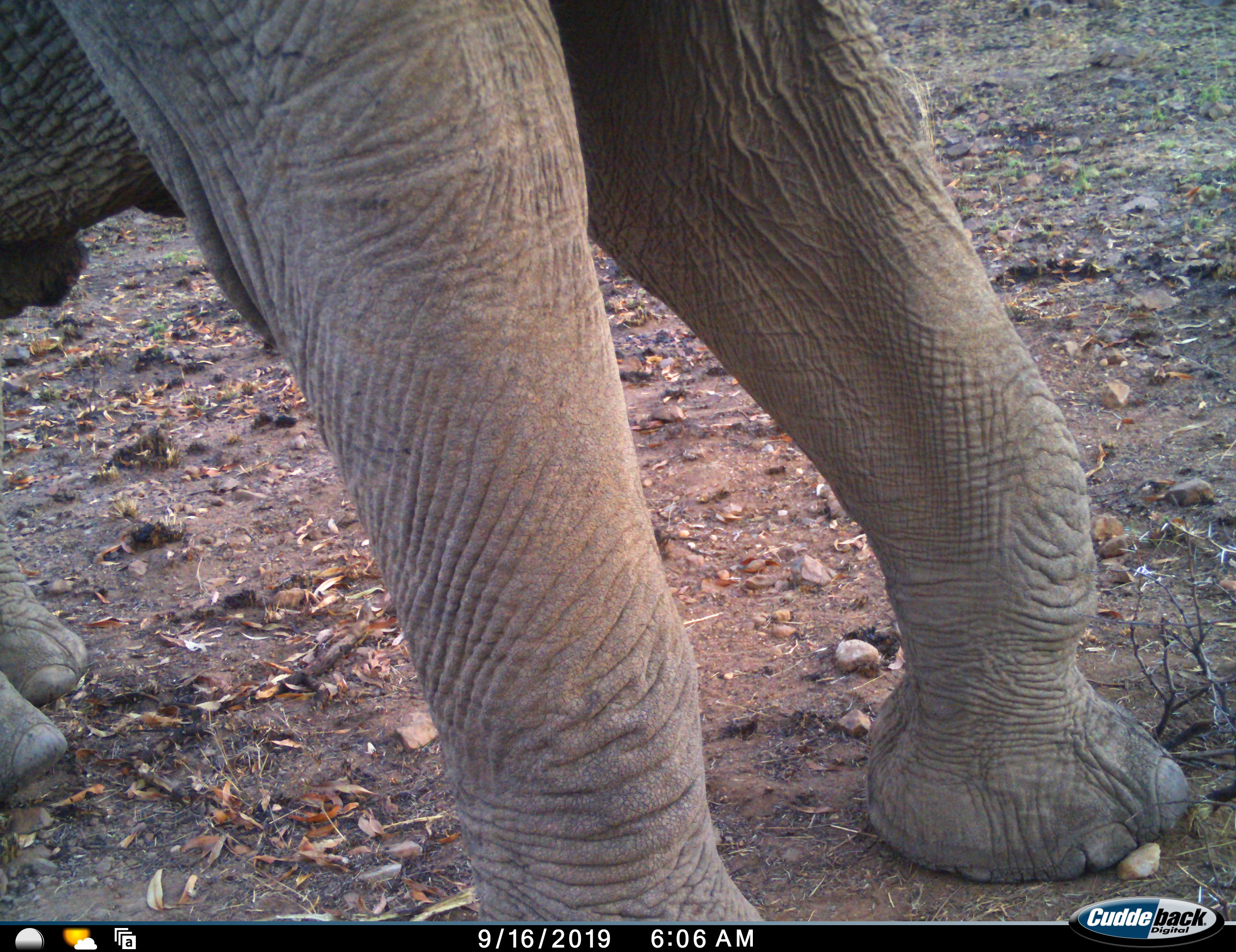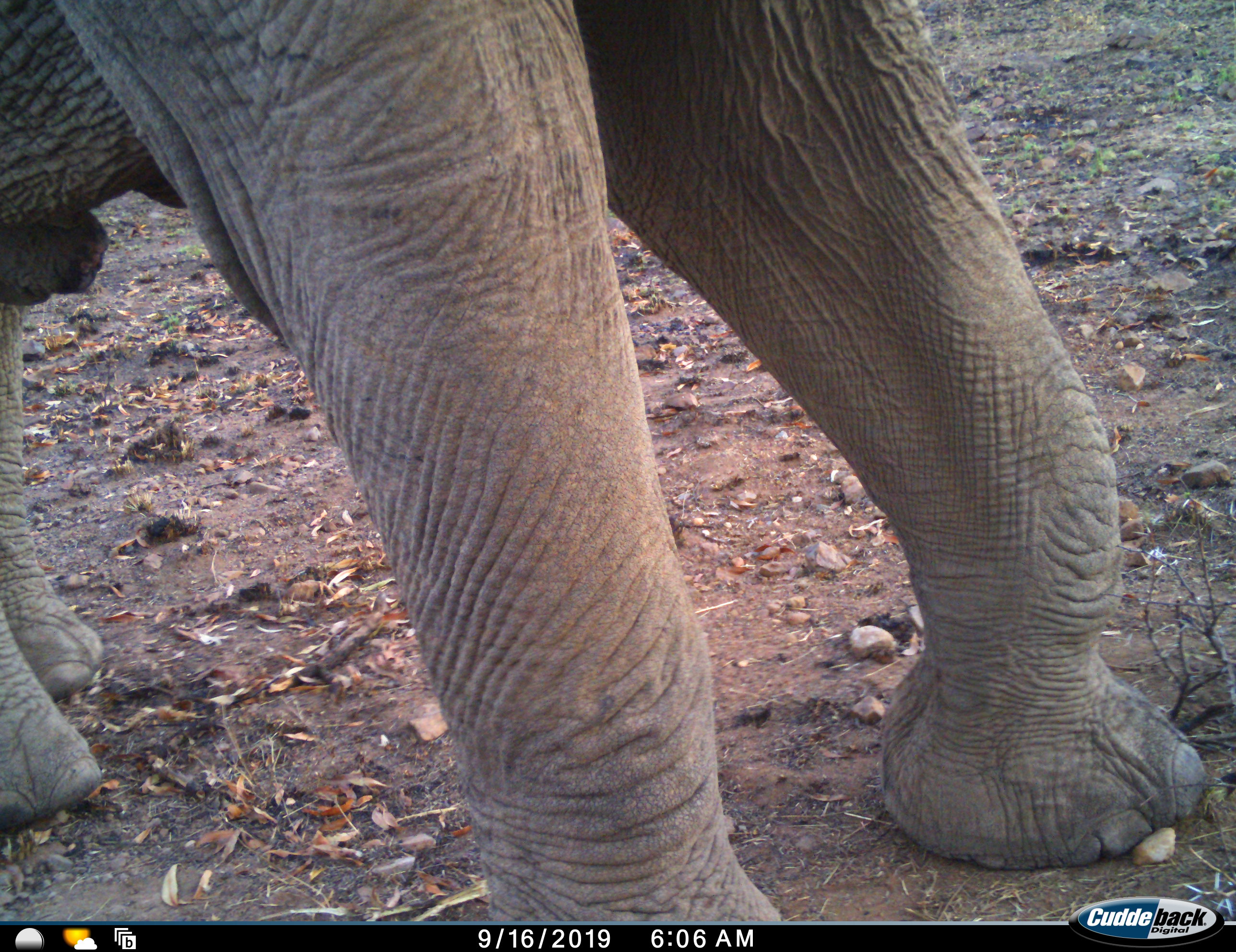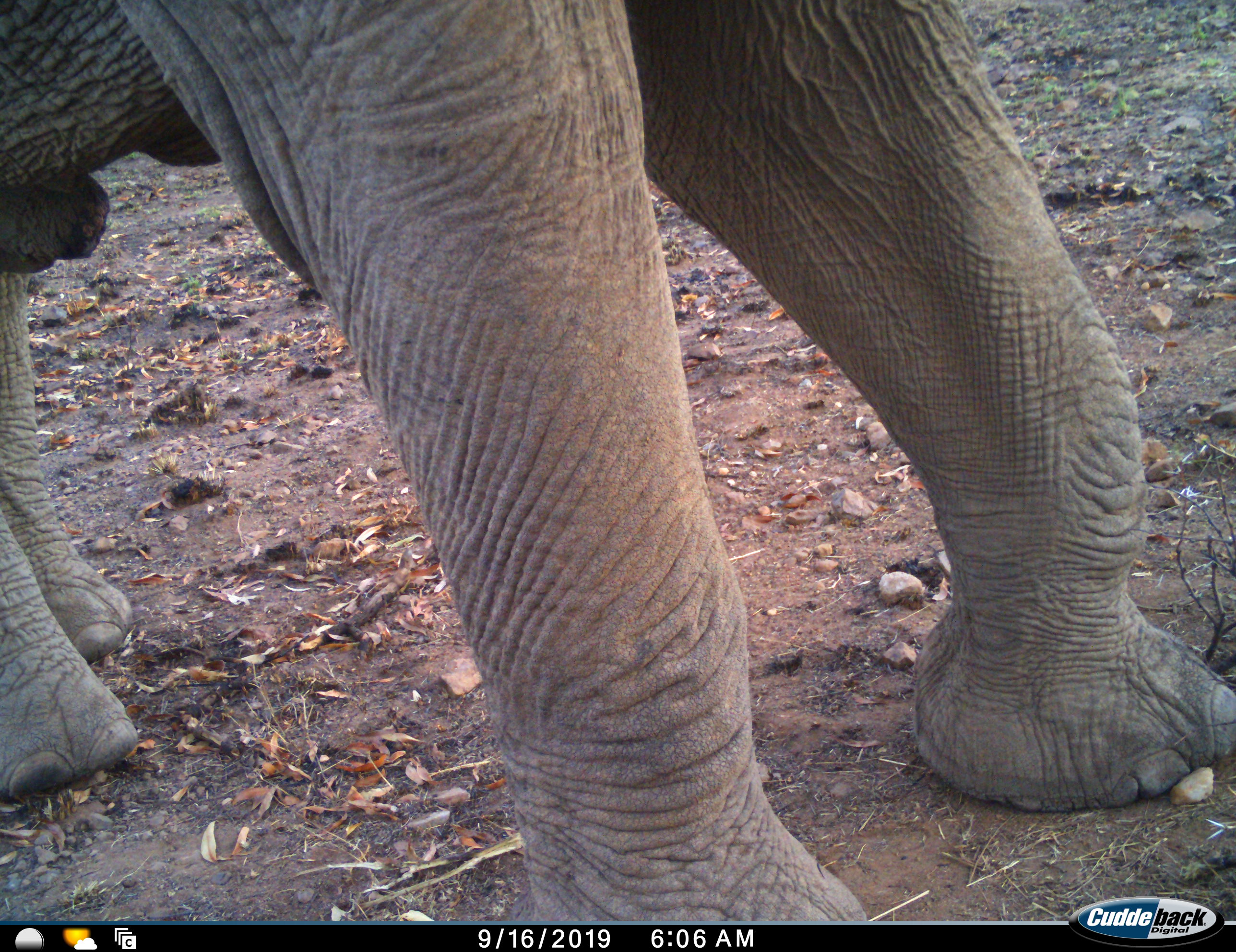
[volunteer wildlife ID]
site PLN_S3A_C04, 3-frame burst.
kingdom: Animalia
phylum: Chordata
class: Mammalia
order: Proboscidea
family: Elephantidae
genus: Loxodonta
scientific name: Loxodonta africana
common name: african bush elephant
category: elephant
Elephant (african bush elephant) (Loxodonta africana), count 1. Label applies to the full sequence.